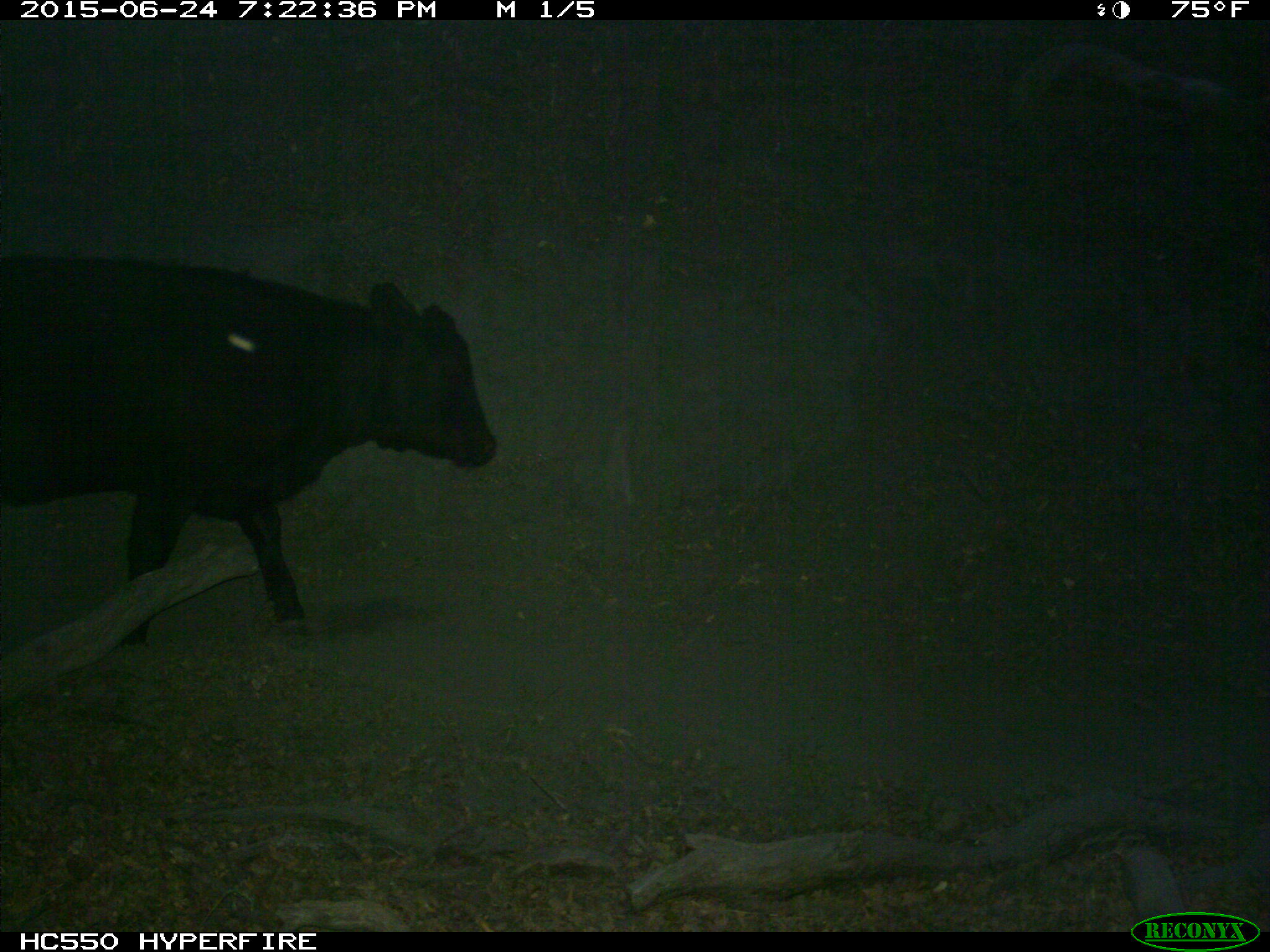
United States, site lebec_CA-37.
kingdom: Animalia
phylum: Chordata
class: Mammalia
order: Artiodactyla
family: Bovidae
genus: Bos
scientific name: Bos taurus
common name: domestic cow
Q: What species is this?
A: Bos taurus (domestic cow).